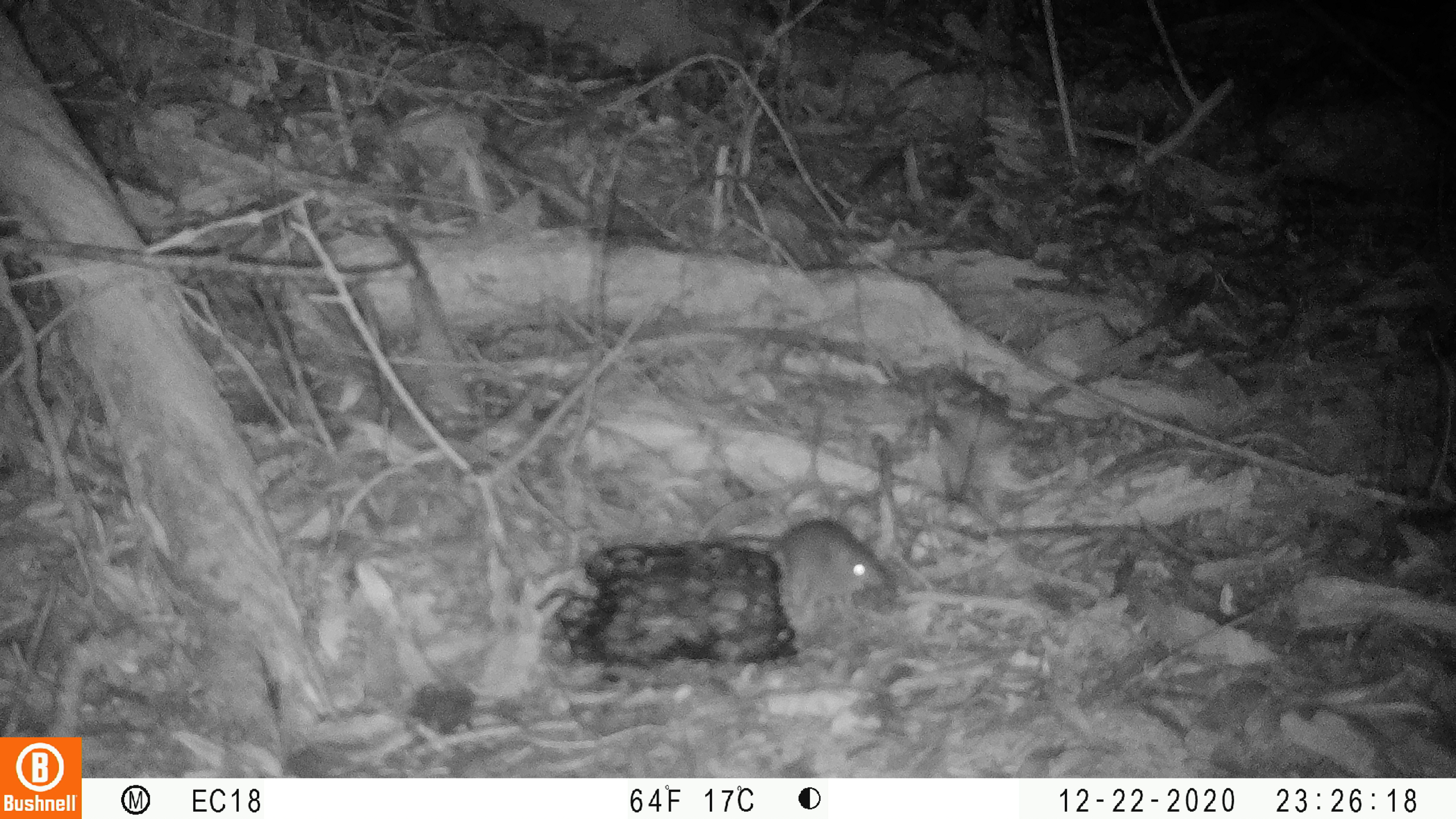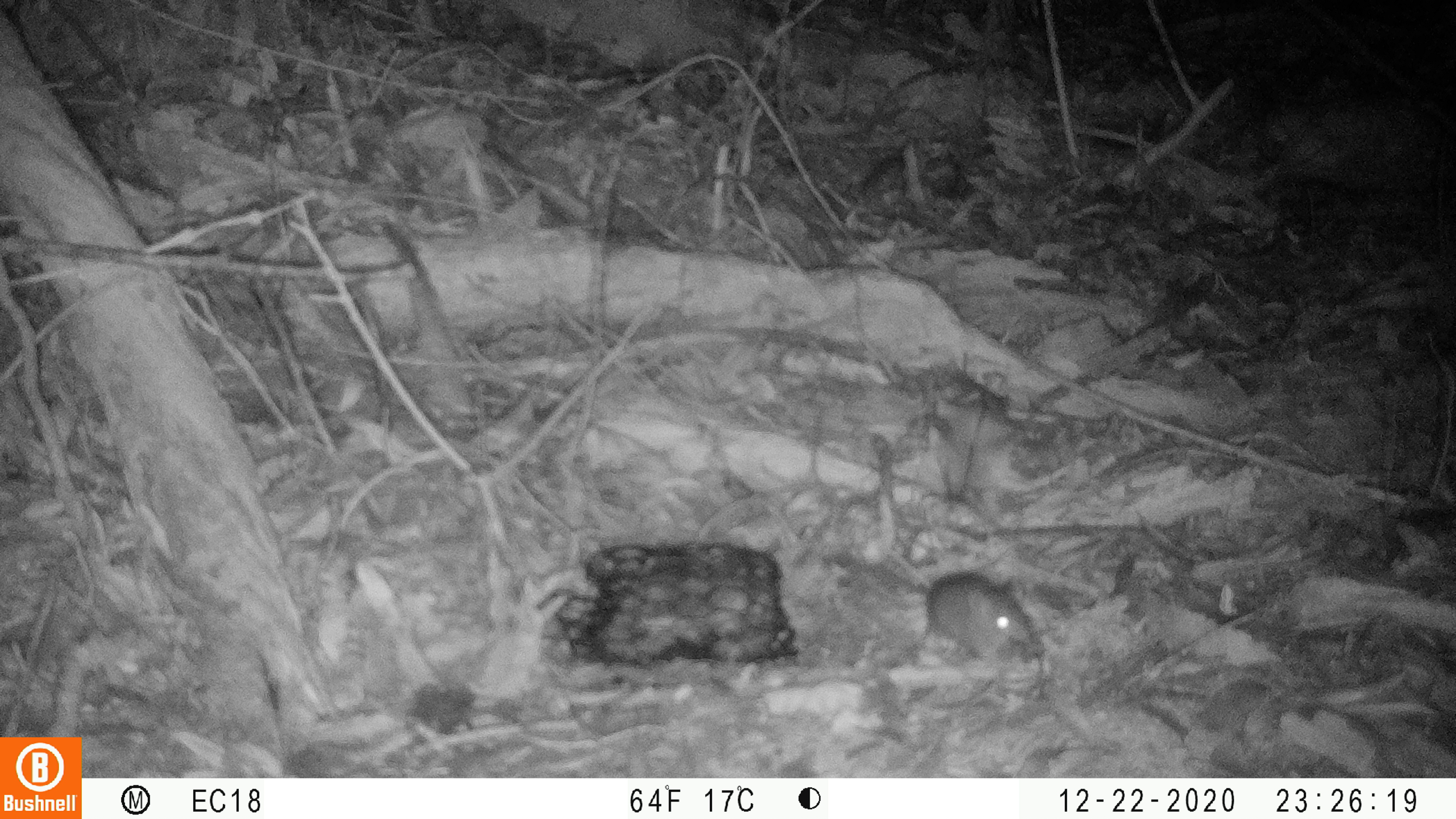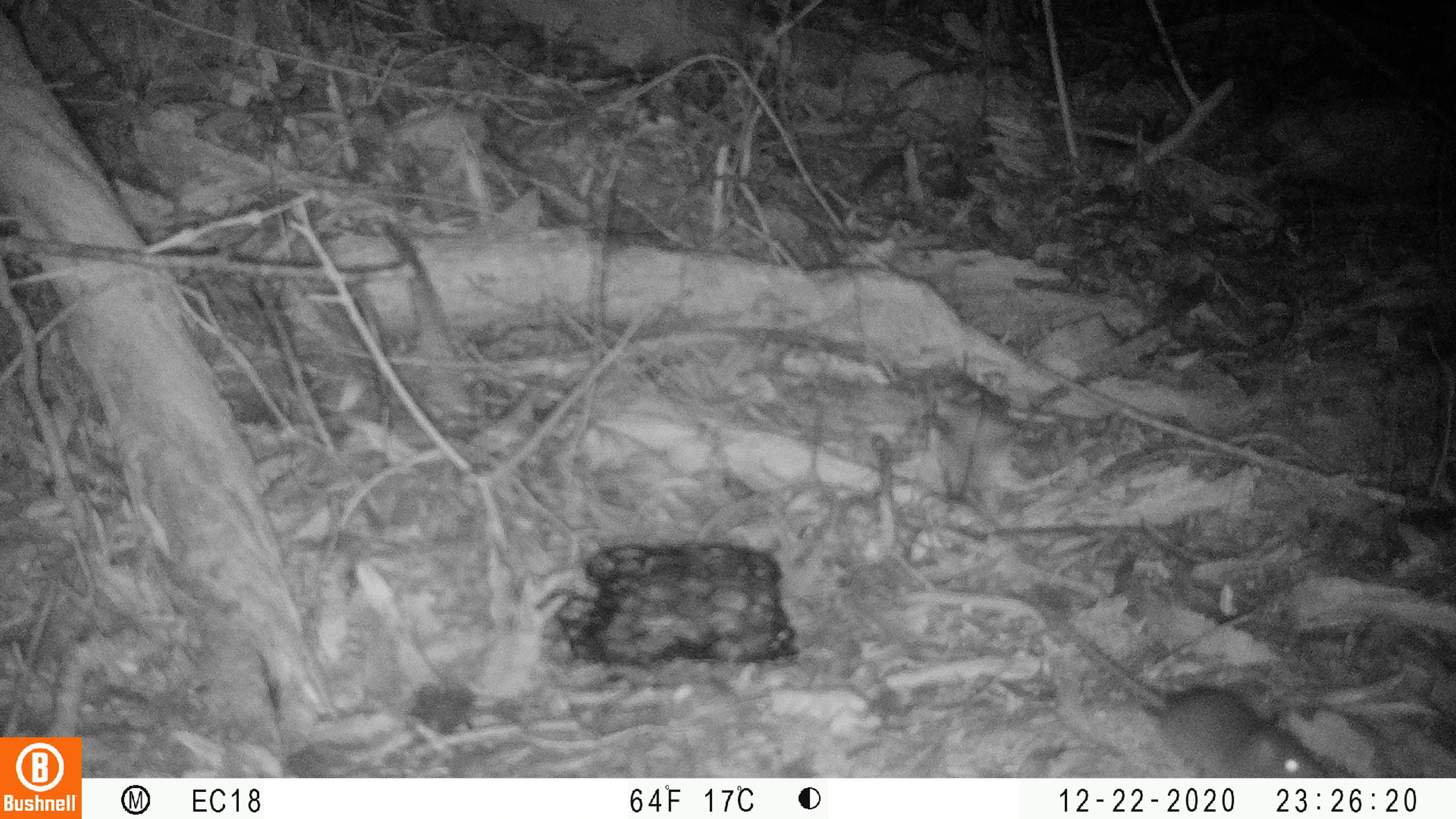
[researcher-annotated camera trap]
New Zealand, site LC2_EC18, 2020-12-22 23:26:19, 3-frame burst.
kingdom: Animalia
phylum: Chordata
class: Mammalia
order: Rodentia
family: Muridae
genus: Mus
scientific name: Mus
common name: mouse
Mouse (Mus).